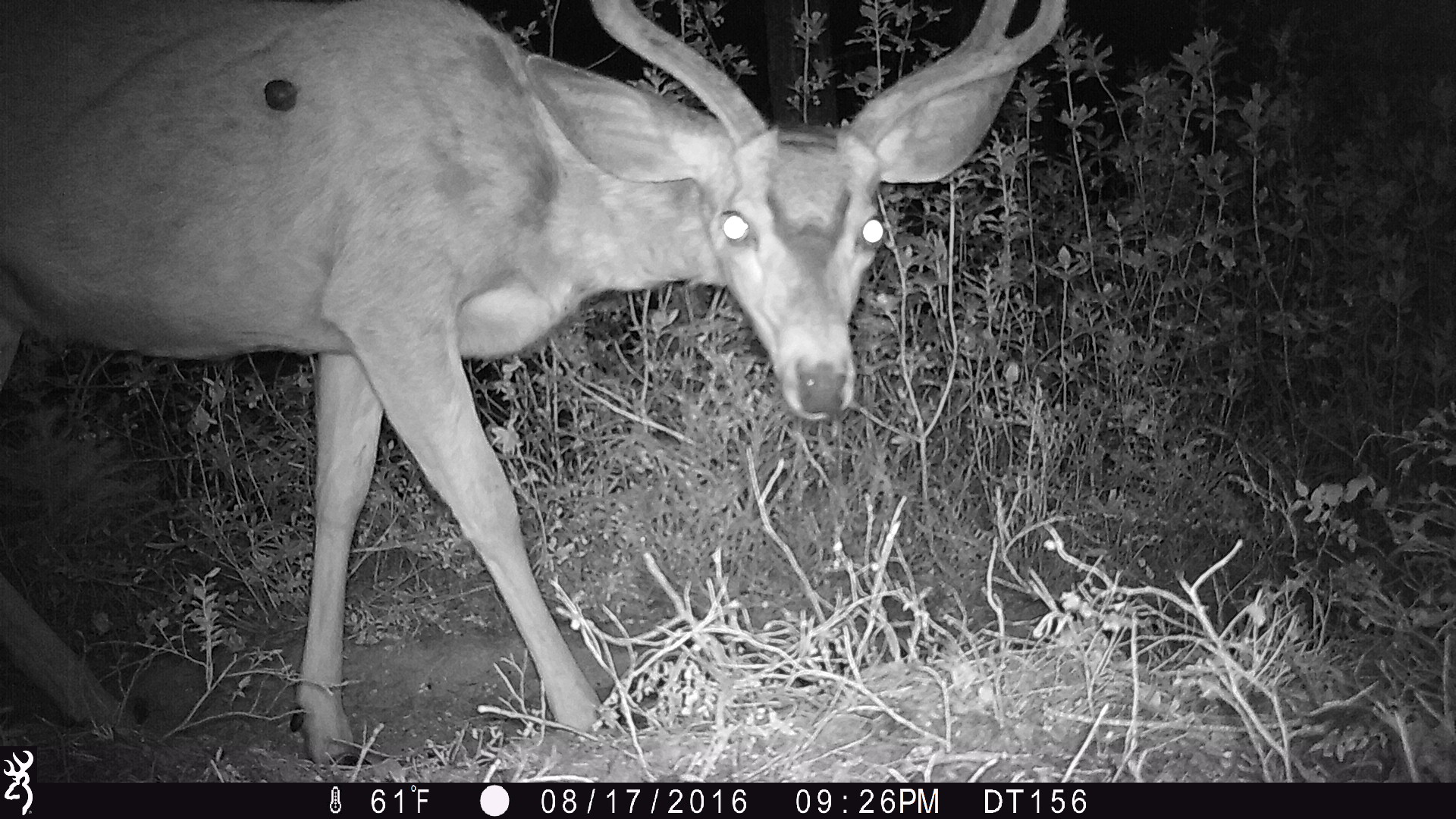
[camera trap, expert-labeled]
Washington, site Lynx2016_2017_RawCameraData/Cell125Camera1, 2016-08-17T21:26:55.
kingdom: Animalia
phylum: Chordata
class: Mammalia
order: Artiodactyla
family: Cervidae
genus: Odocoileus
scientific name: Odocoileus hemionus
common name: mule deer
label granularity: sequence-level